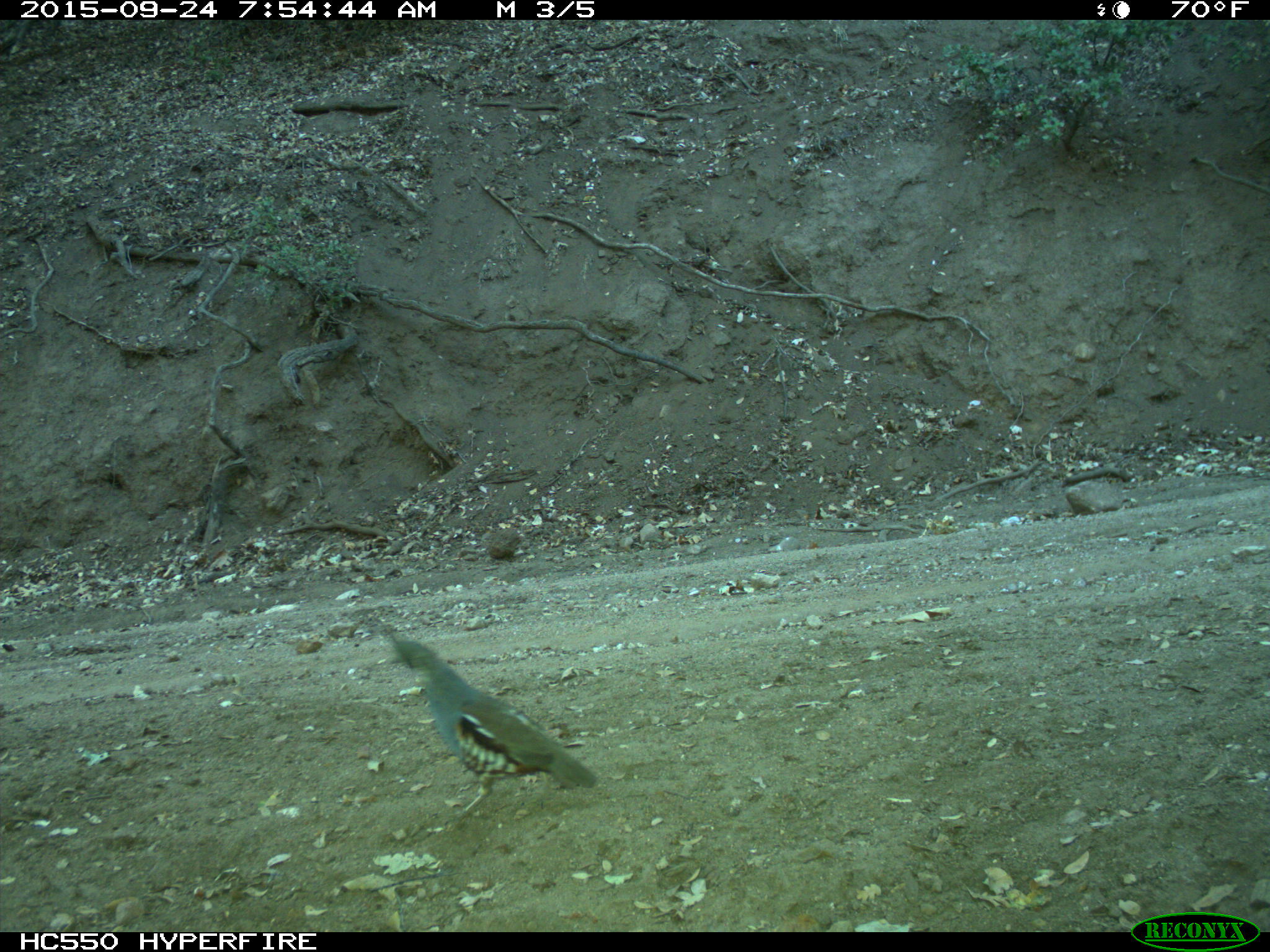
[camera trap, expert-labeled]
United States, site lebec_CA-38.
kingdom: Animalia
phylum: Chordata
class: Aves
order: Galliformes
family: Odontophoridae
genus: Callipepla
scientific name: Callipepla californica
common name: california quail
Callipepla californica (california quail).